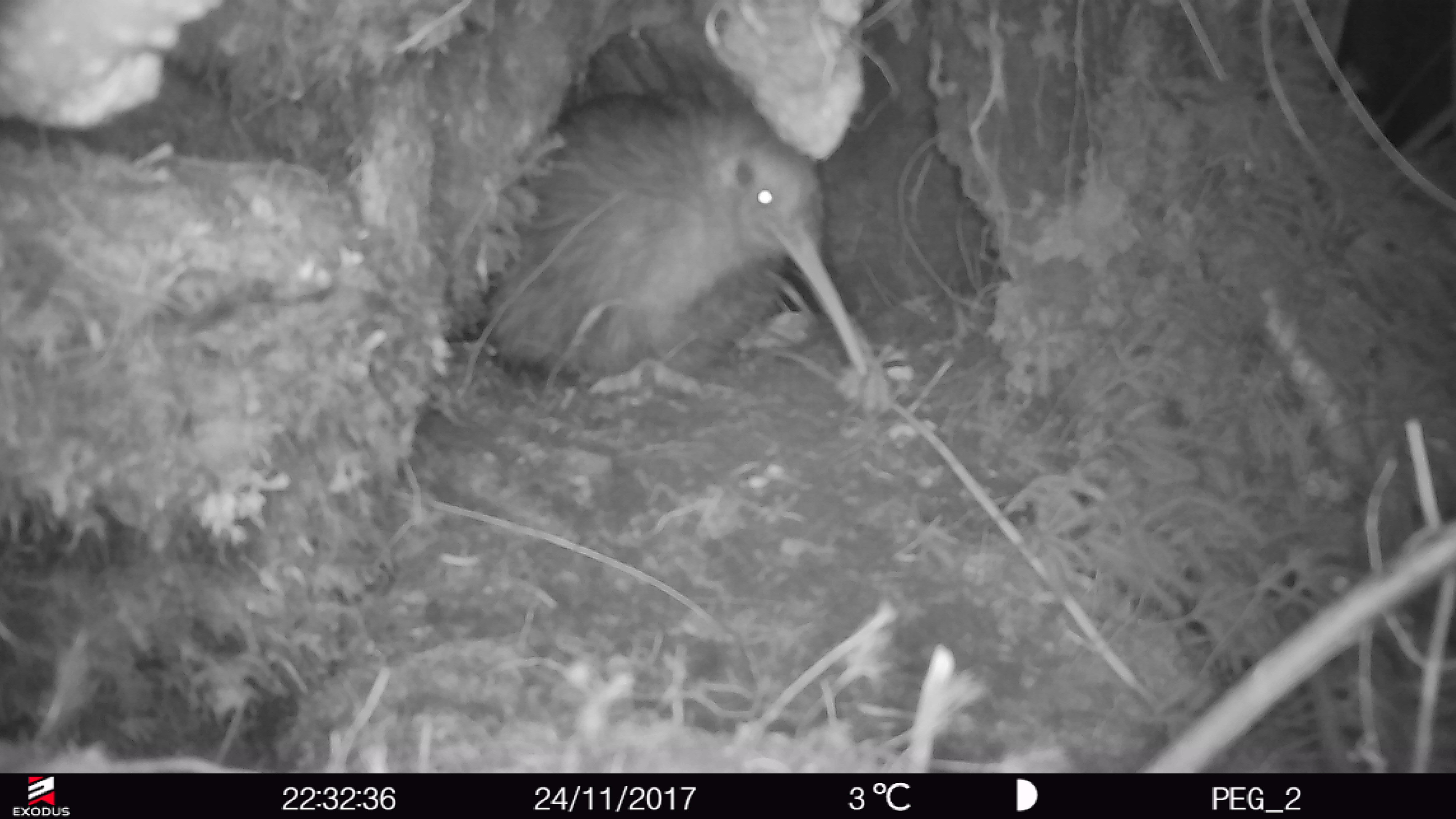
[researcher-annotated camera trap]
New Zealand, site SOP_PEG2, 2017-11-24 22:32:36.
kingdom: Animalia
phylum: Chordata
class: Aves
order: Apterygiformes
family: Apterygidae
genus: Apteryx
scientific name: Apteryx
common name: kiwi